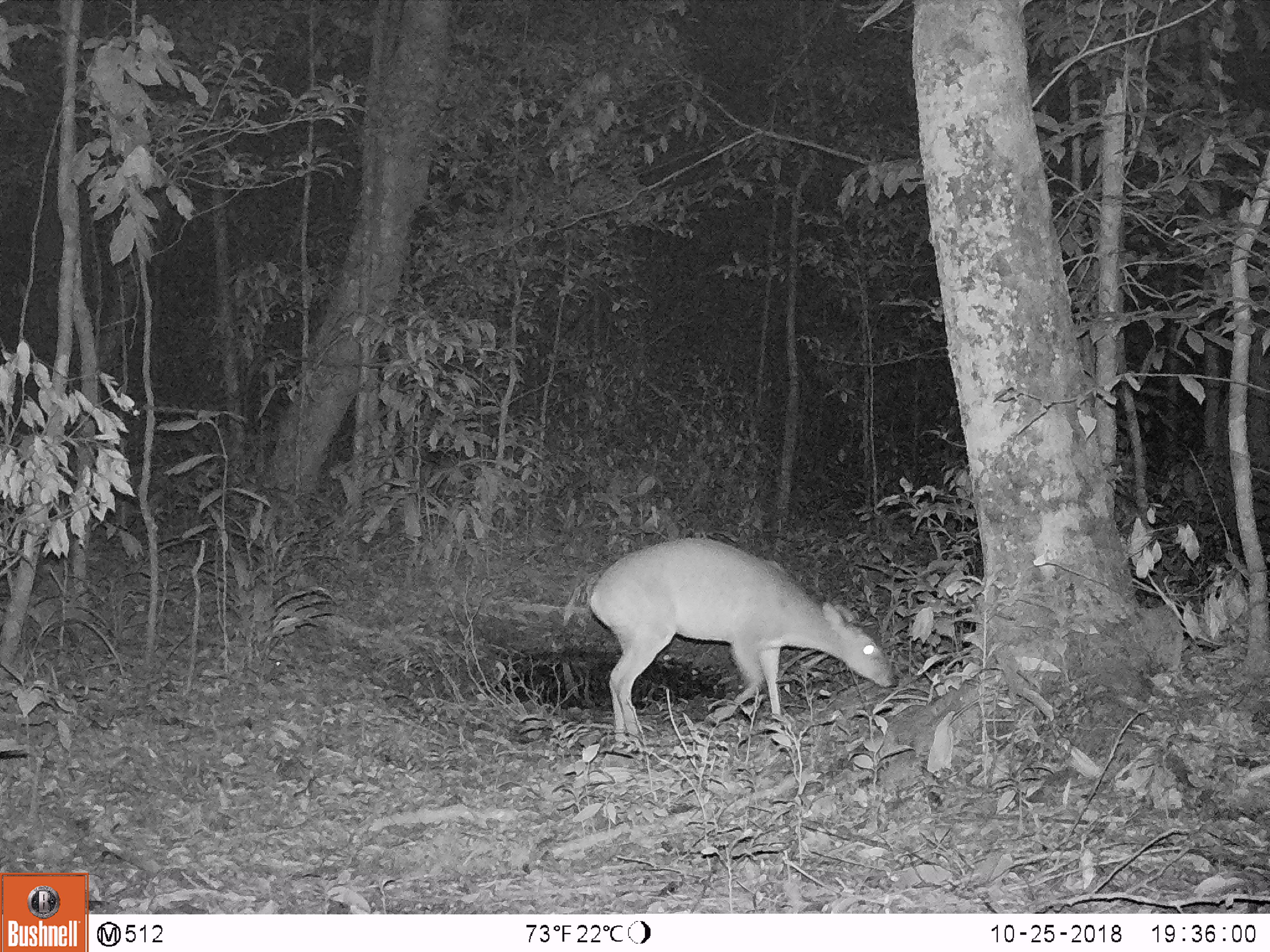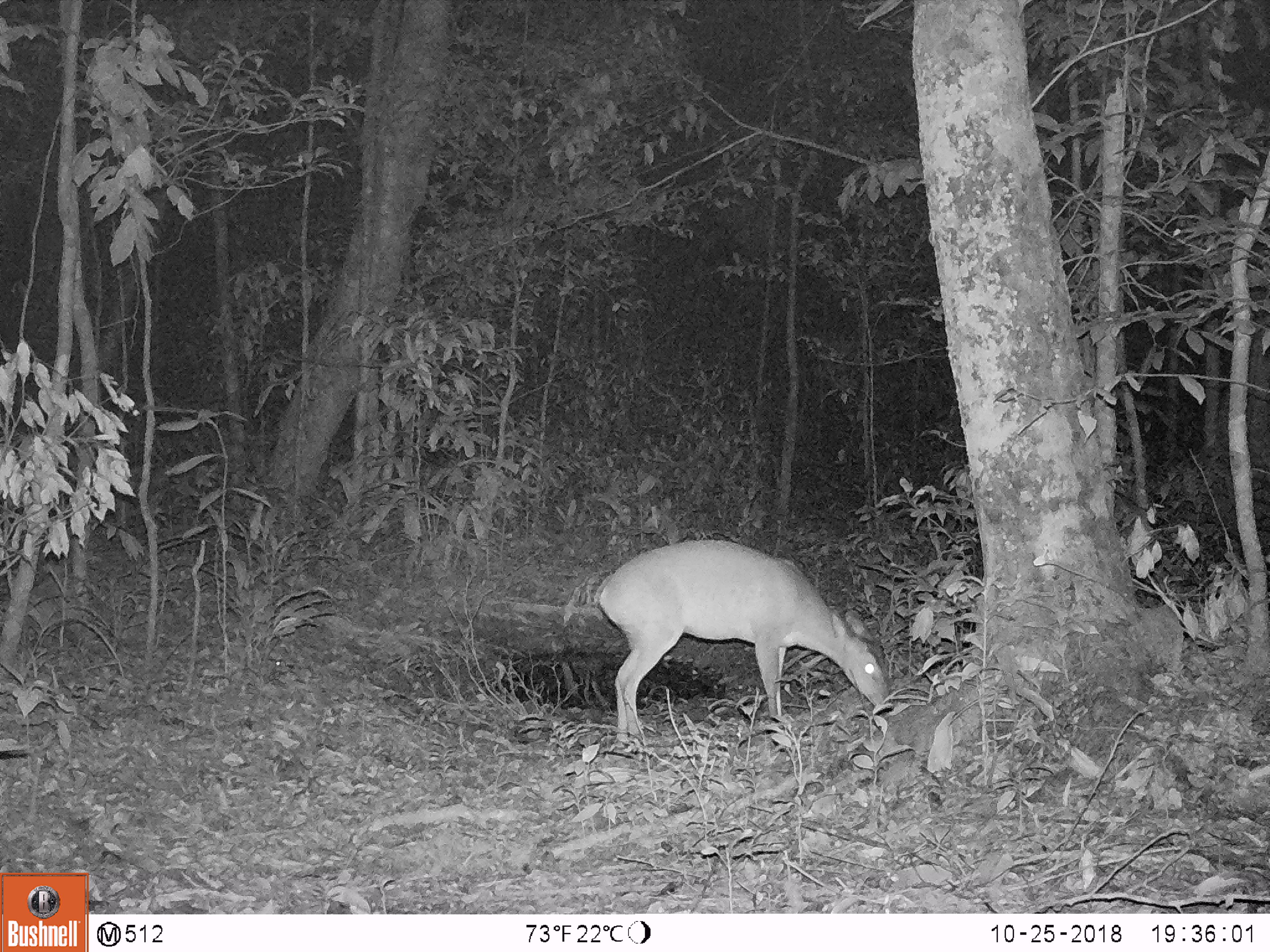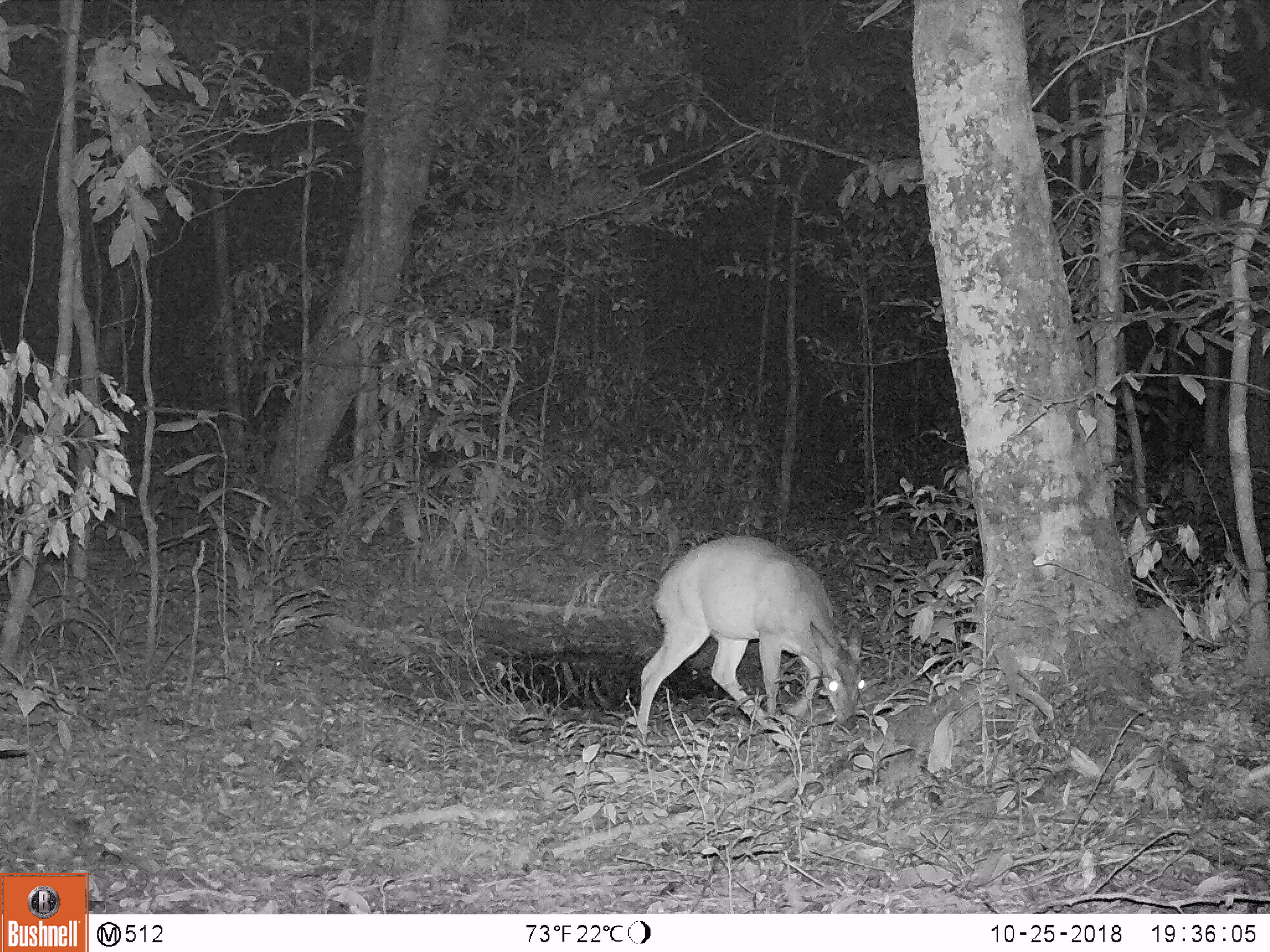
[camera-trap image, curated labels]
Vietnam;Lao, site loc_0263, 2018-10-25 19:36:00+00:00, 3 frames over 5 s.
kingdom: Animalia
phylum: Chordata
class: Mammalia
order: Artiodactyla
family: Cervidae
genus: Muntiacus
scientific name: Muntiacus vuquangensis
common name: large-antlered muntjac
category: large antlered muntjac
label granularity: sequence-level